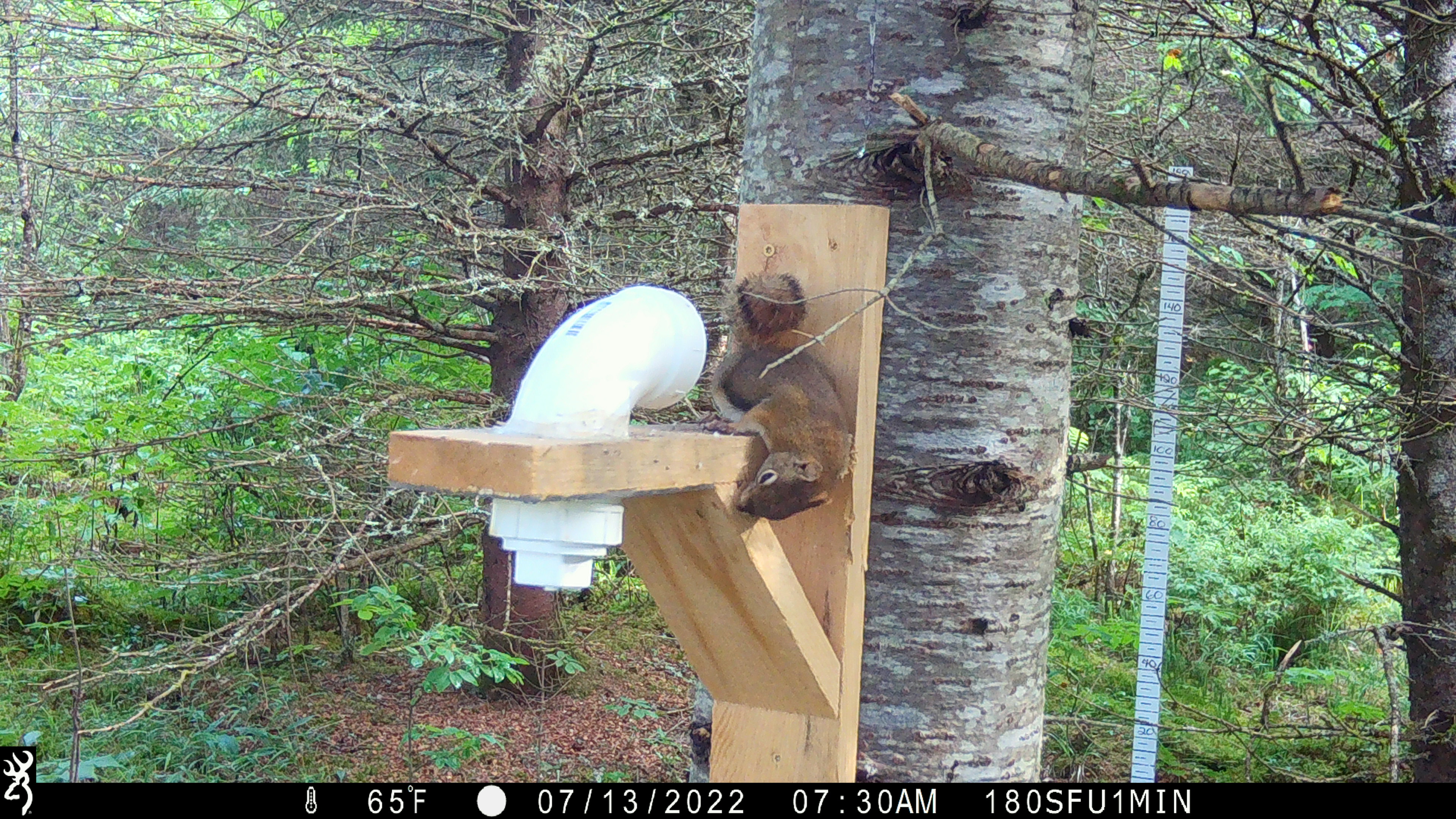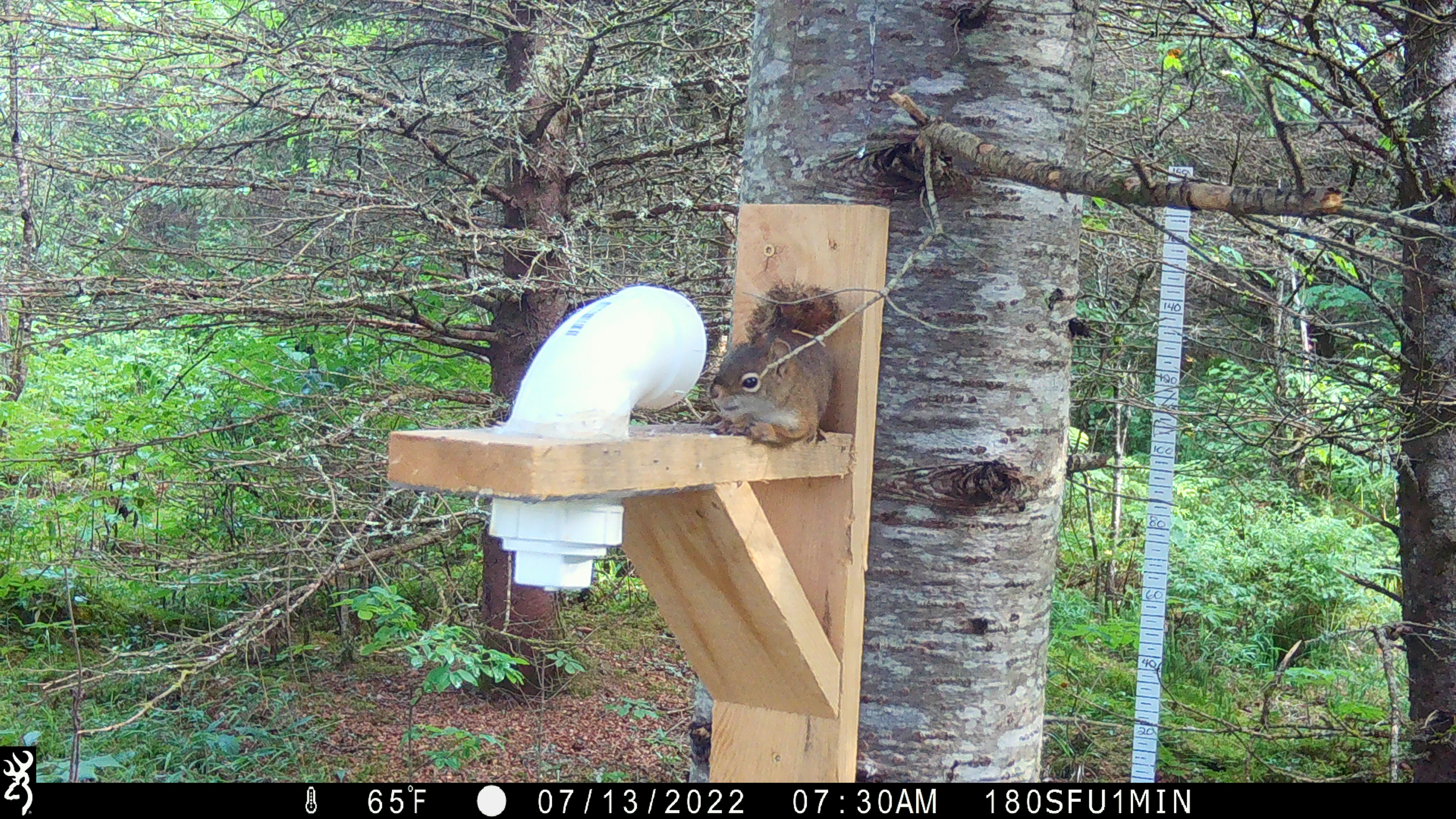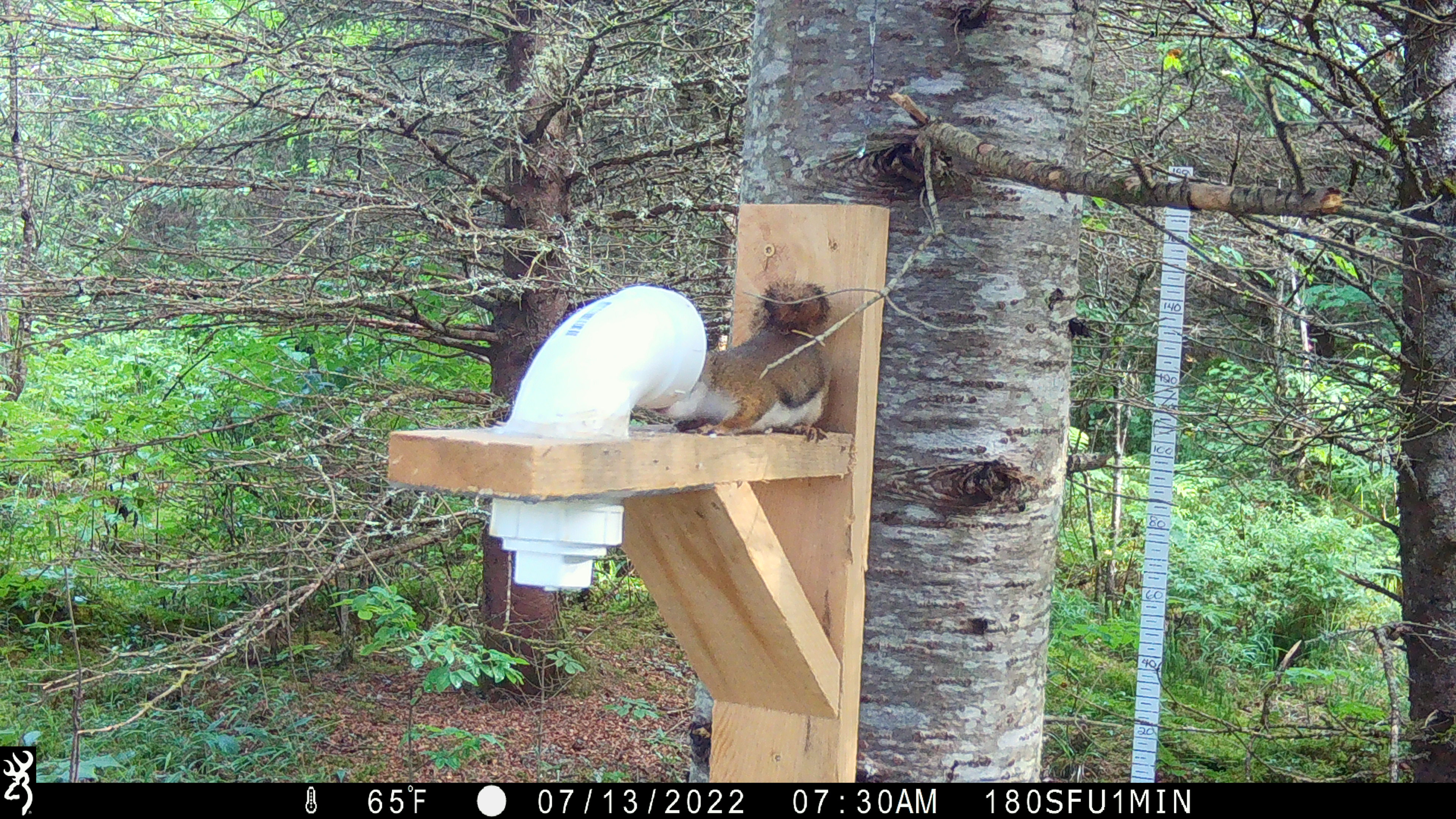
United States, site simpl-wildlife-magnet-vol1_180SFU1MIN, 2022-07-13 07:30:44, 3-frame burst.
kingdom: Animalia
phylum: Chordata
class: Mammalia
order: Rodentia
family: Sciuridae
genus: Tamiasciurus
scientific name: Tamiasciurus hudsonicus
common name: red squirrel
Red squirrel (Tamiasciurus hudsonicus).